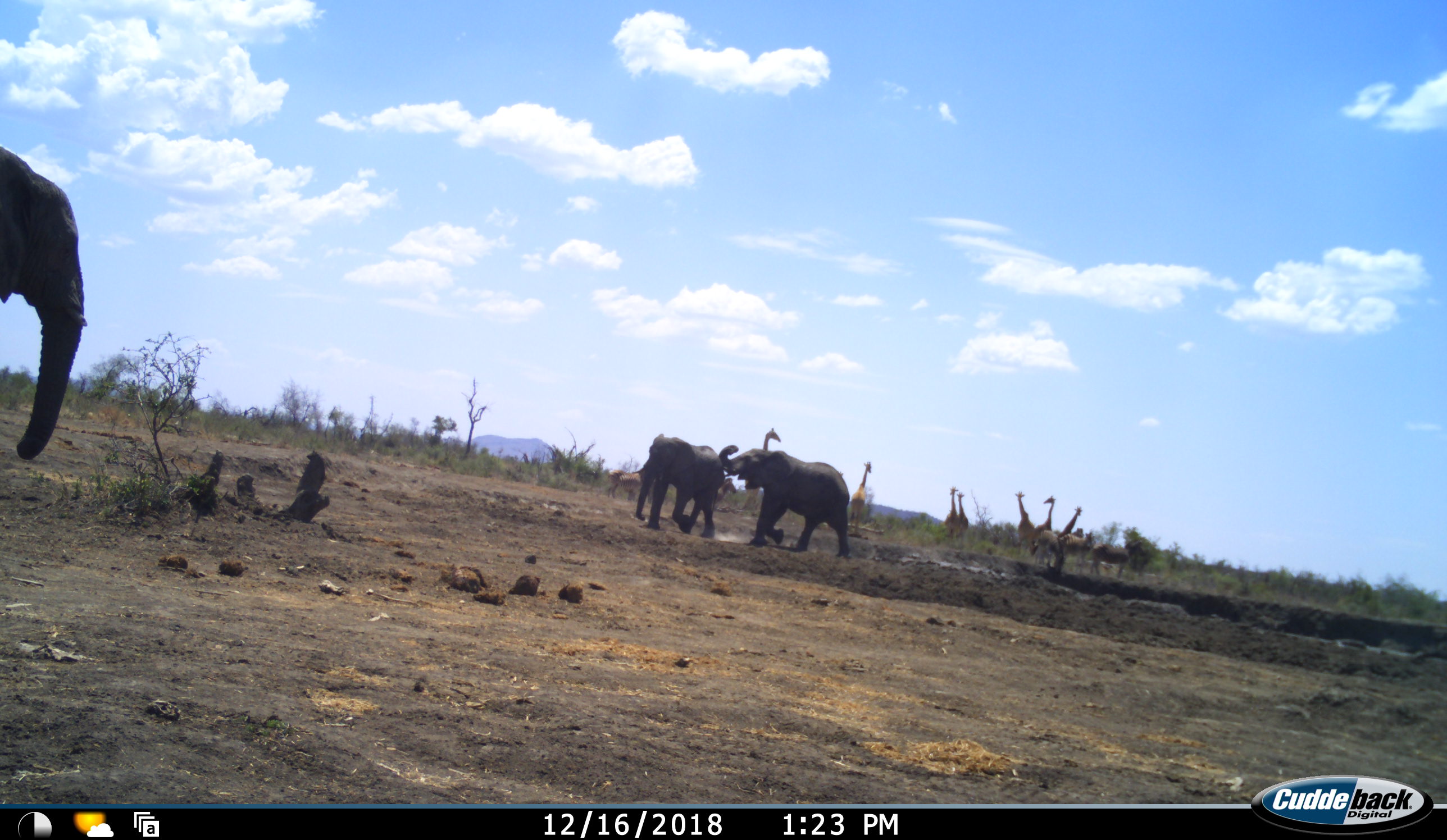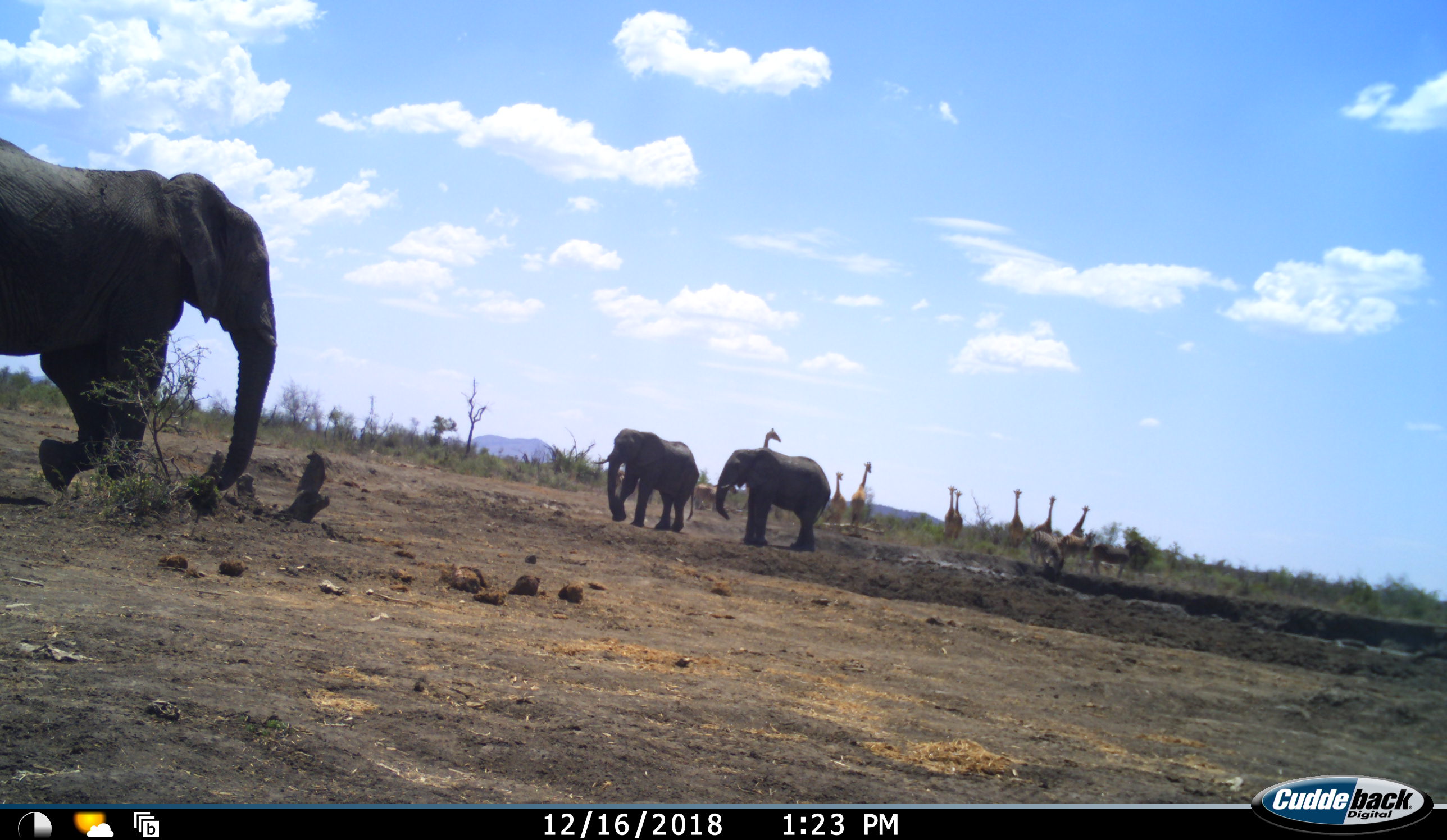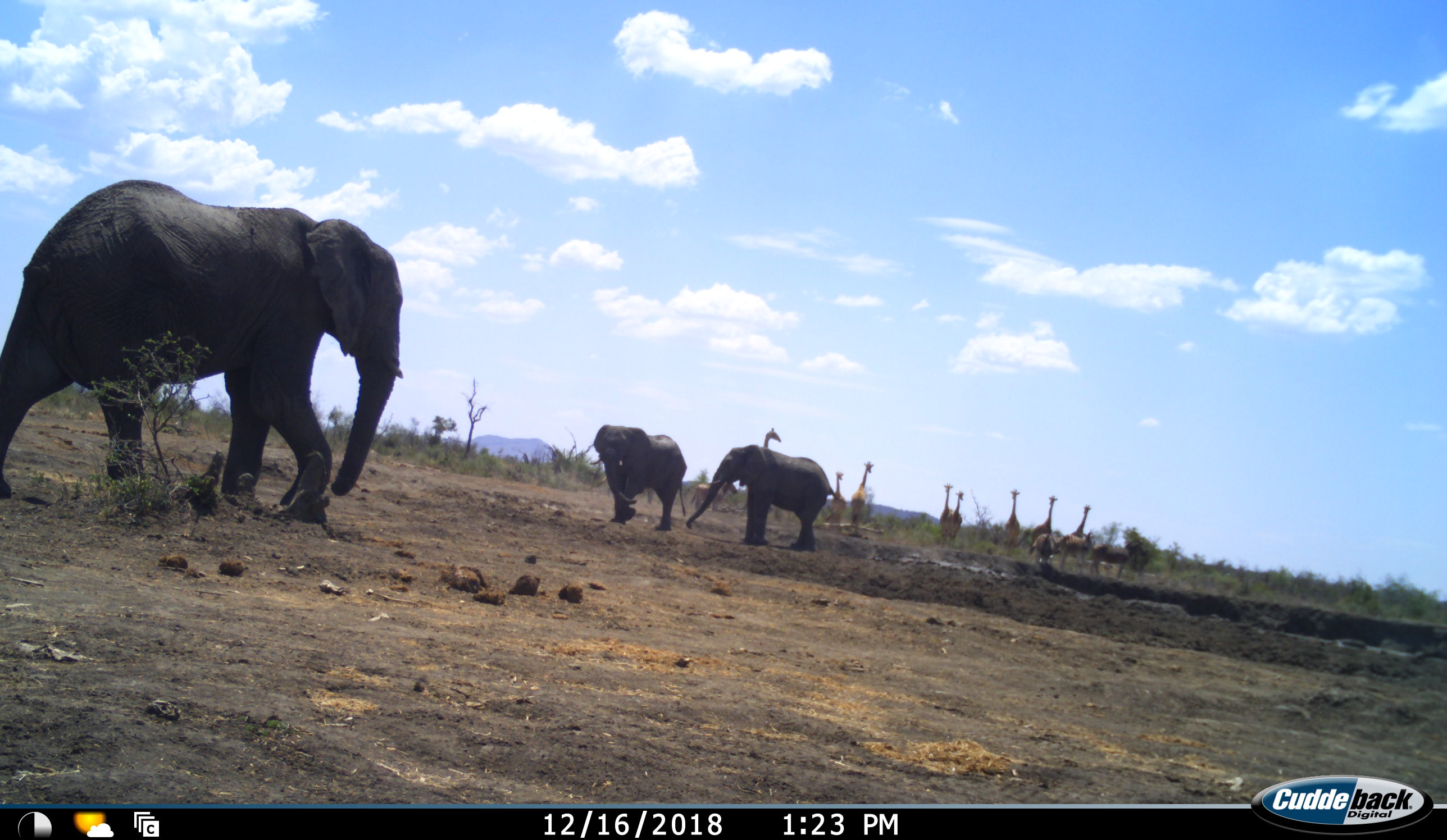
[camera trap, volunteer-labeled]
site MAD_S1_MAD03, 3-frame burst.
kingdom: Animalia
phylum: Chordata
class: Mammalia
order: Proboscidea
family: Elephantidae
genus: Loxodonta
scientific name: Loxodonta africana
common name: african bush elephant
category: elephant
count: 3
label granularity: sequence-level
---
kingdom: Animalia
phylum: Chordata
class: Mammalia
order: Artiodactyla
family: Giraffidae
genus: Giraffa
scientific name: Giraffa camelopardalis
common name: giraffe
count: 8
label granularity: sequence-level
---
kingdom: Animalia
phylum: Chordata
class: Mammalia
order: Perissodactyla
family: Equidae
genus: Equus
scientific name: Equus quagga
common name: plains zebra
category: zebraplains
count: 4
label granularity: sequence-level